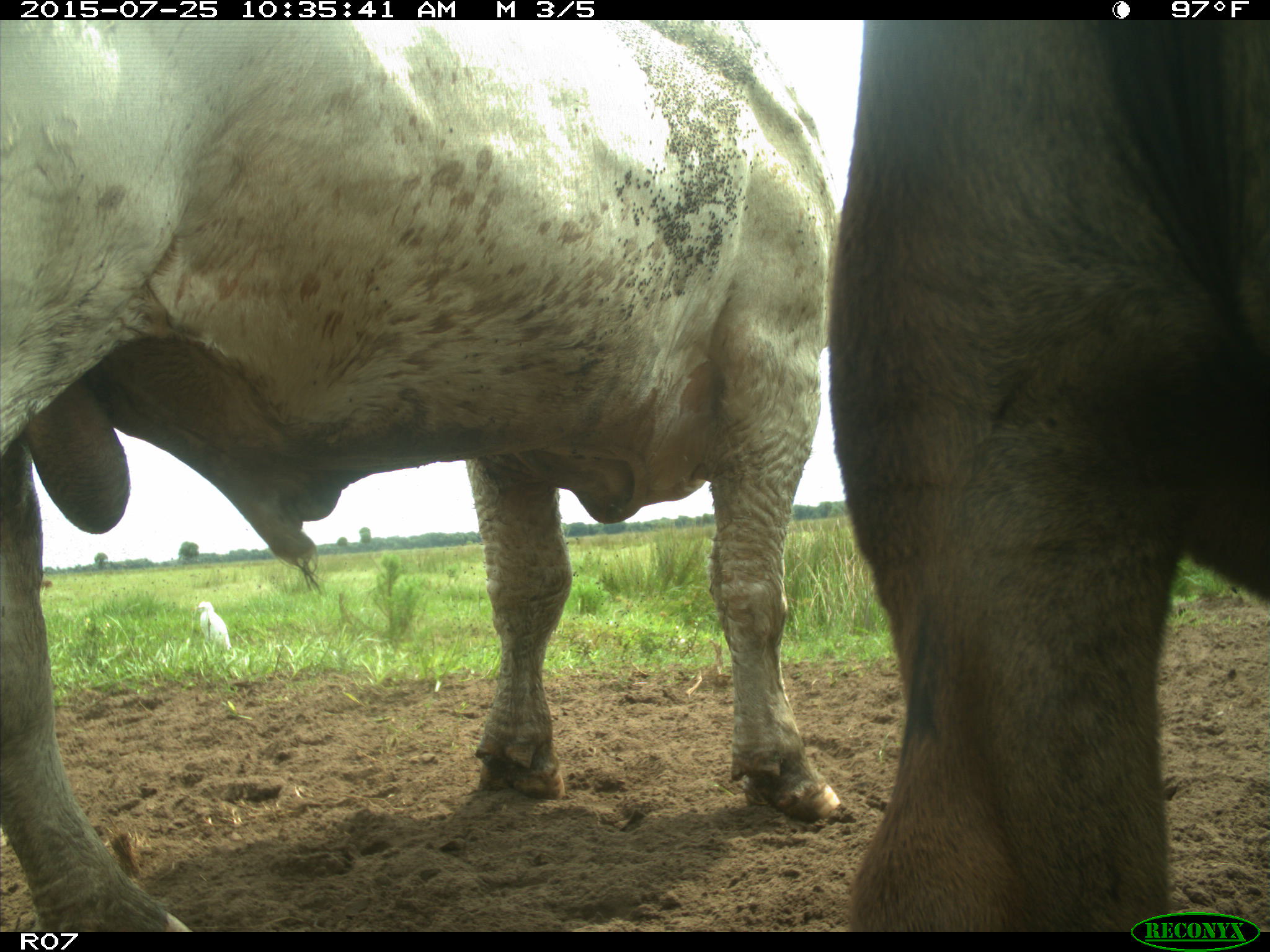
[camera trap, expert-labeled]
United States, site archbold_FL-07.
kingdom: Animalia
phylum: Chordata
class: Mammalia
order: Artiodactyla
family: Bovidae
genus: Bos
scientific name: Bos taurus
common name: domestic cow